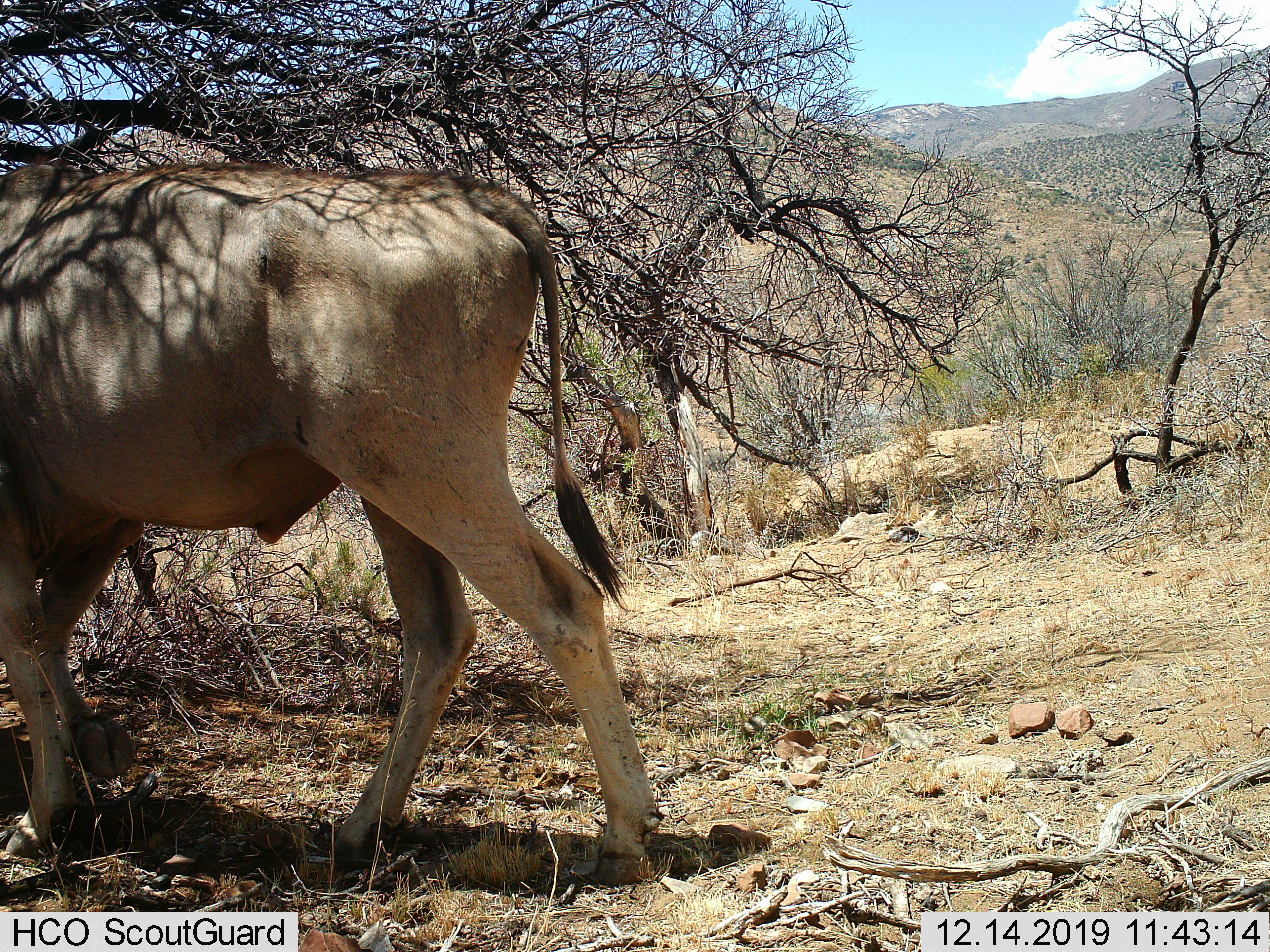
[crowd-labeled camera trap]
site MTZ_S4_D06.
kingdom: Animalia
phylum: Chordata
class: Mammalia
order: Artiodactyla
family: Bovidae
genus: Tragelaphus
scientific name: Tragelaphus oryx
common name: eland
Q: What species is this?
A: Eland (Tragelaphus oryx).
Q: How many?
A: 1.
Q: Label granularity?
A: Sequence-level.